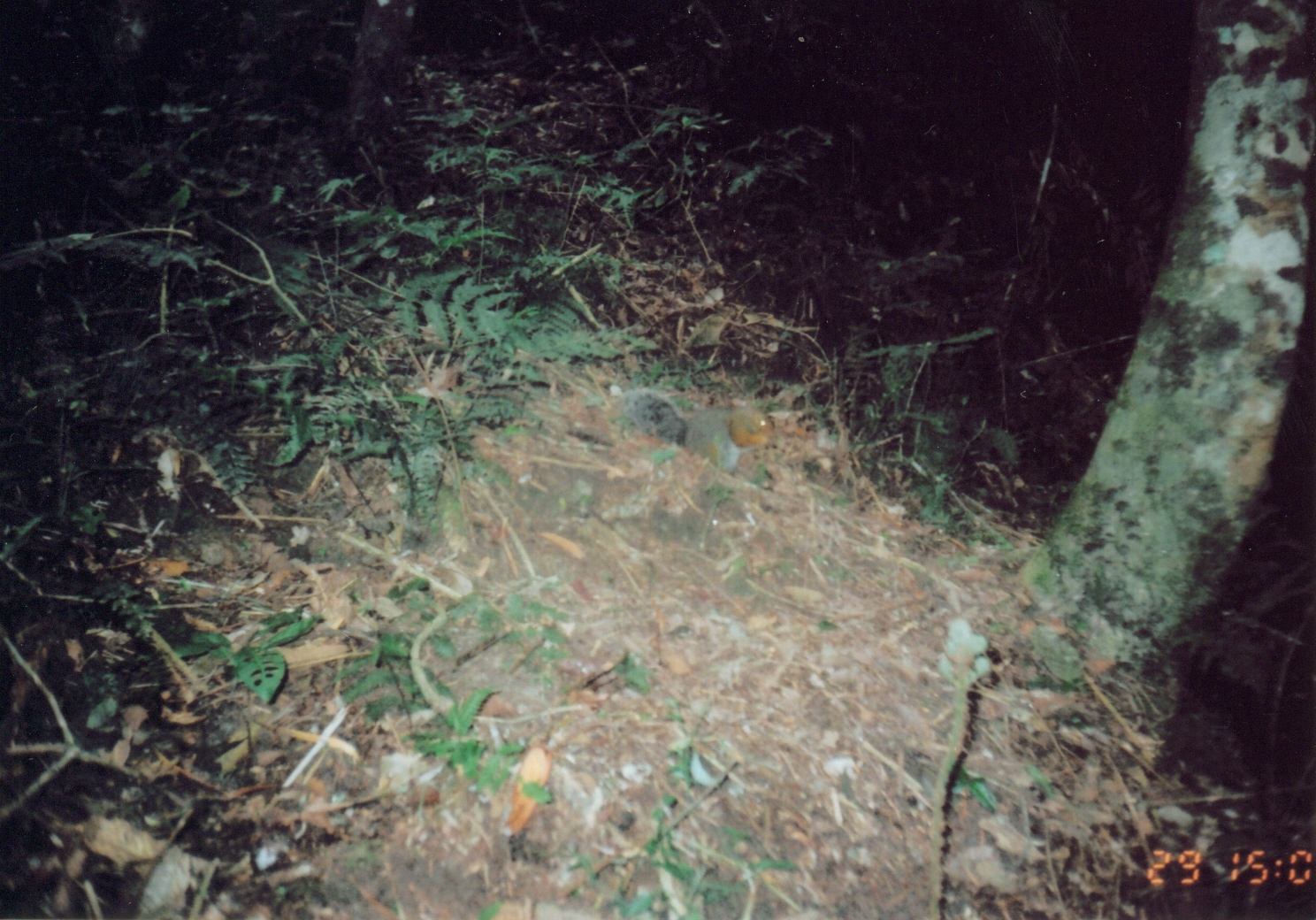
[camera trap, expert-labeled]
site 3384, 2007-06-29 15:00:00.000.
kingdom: Animalia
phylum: Chordata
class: Mammalia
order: Rodentia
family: Sciuridae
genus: Paraxerus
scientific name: Paraxerus vexillarius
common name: swynnerton's bush squirrel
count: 1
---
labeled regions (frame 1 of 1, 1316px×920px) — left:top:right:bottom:
paraxerus vexillarius: 617:387:776:478